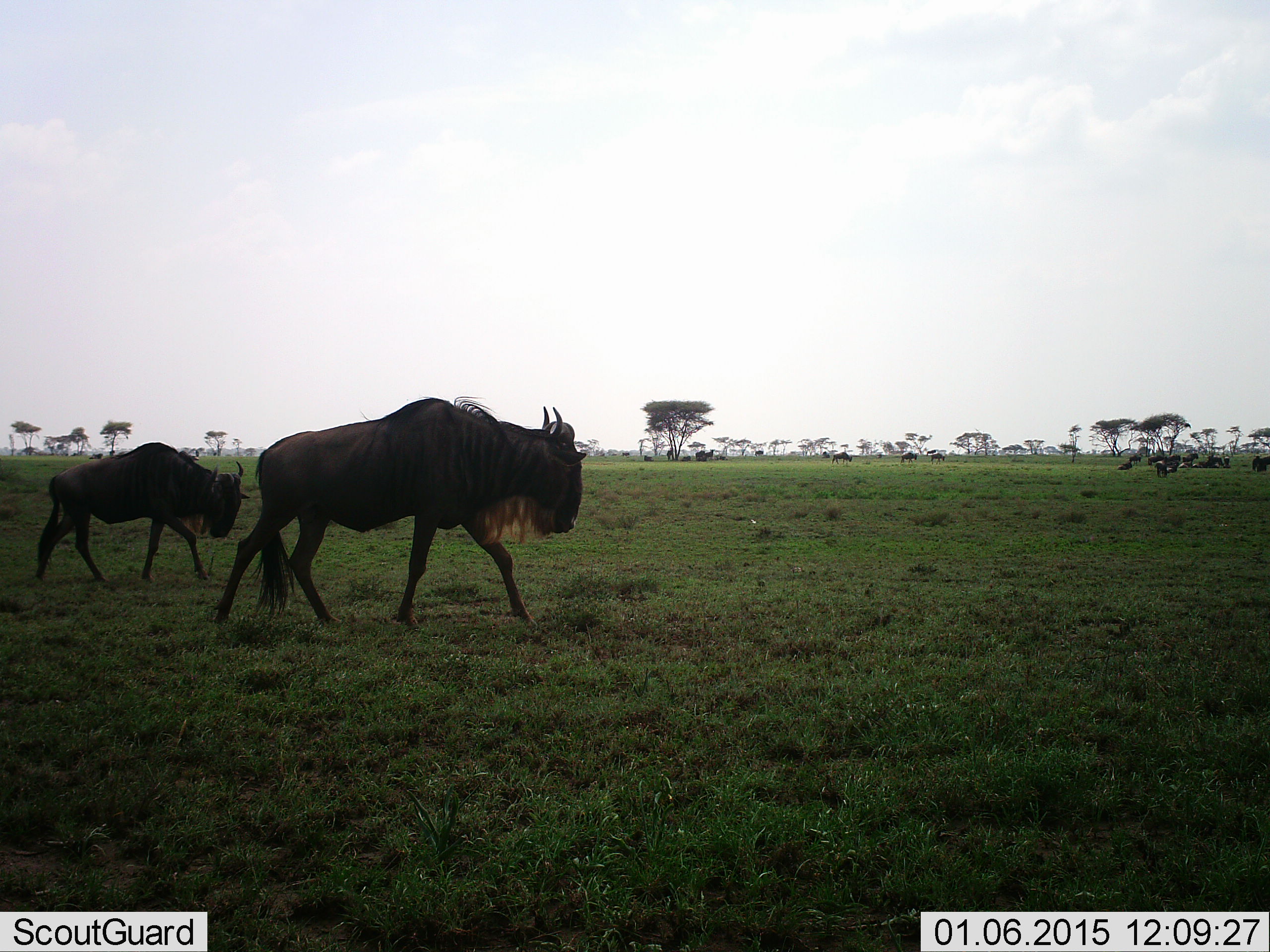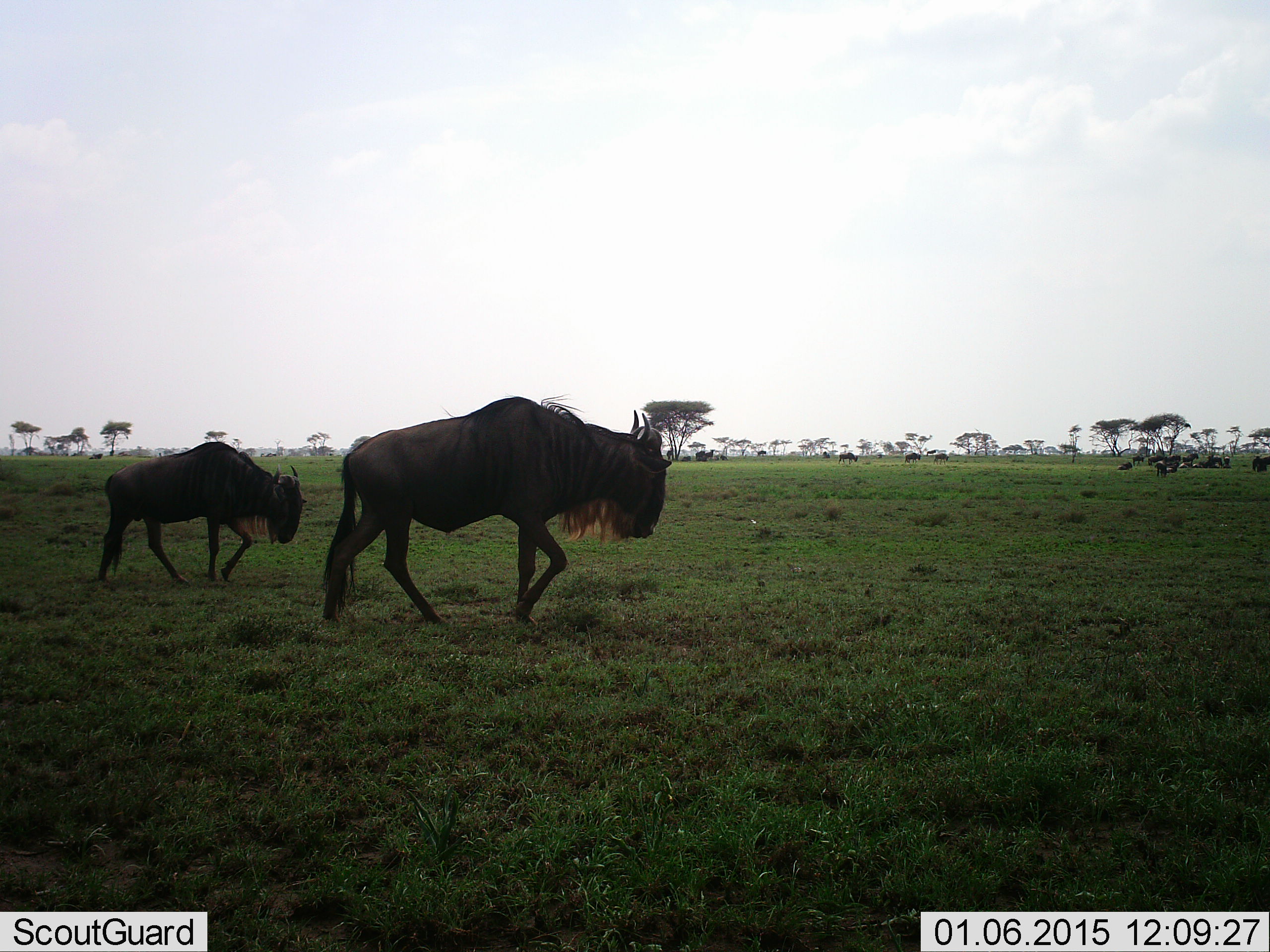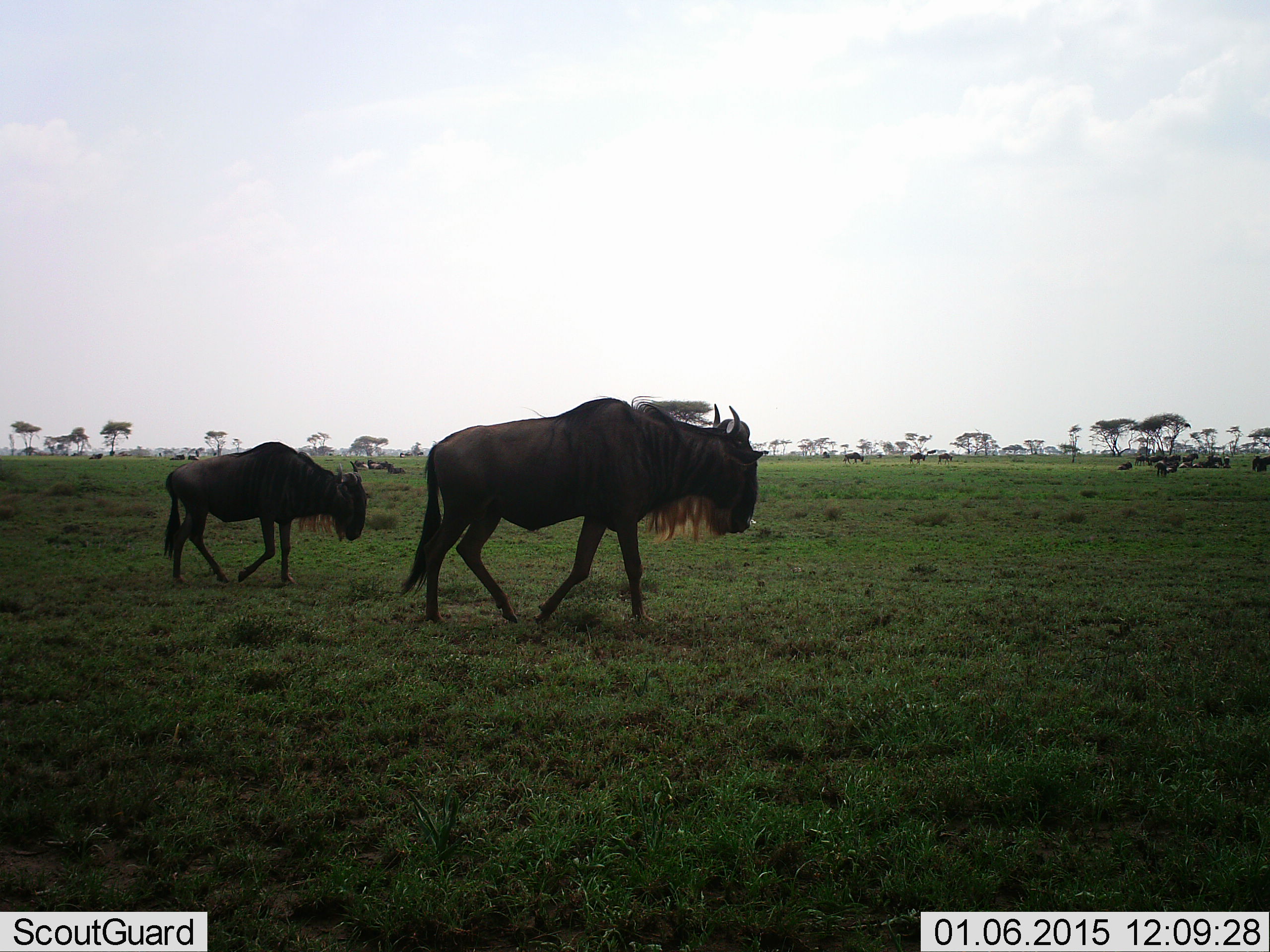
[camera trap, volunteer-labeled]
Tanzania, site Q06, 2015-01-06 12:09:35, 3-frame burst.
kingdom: Animalia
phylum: Chordata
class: Mammalia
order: Artiodactyla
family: Bovidae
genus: Connochaetes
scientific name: Connochaetes taurinus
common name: blue wildebeest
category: wildebeest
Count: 6.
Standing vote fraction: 30%.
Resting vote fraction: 0%.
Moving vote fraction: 100%.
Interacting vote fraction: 0%.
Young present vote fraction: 0%.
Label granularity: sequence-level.